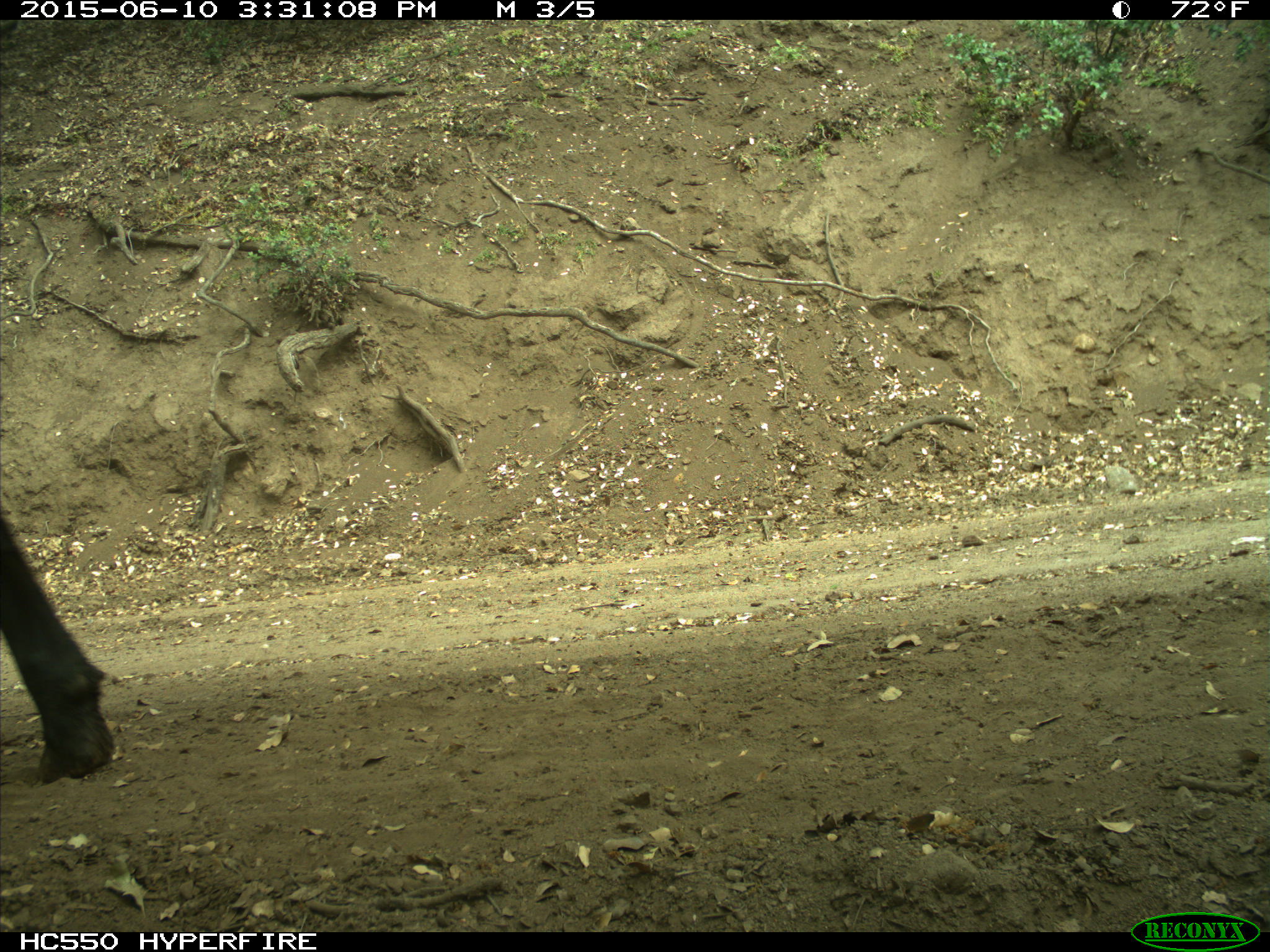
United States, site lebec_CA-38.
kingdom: Animalia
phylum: Chordata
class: Mammalia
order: Artiodactyla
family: Bovidae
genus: Bos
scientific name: Bos taurus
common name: domestic cow